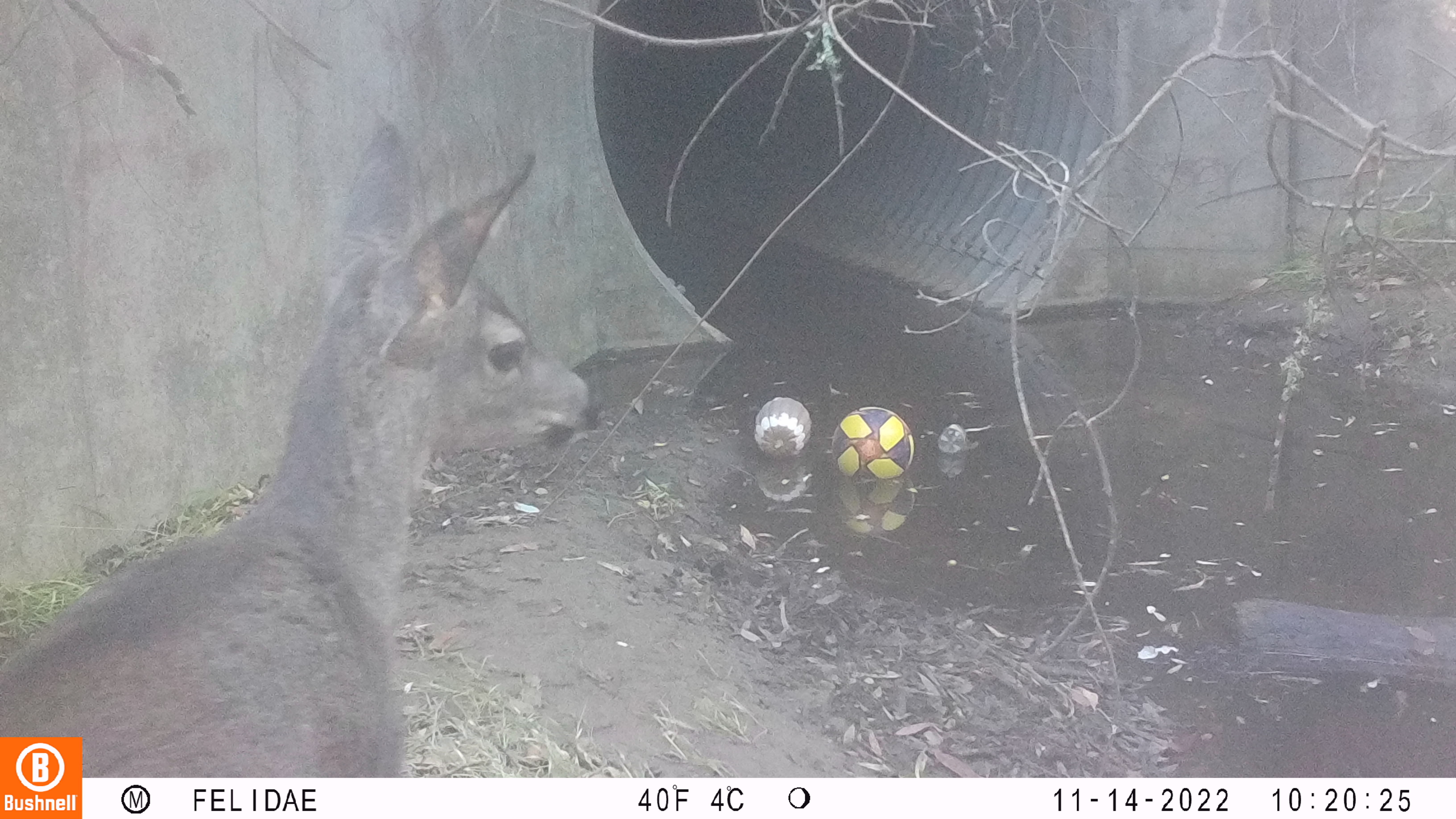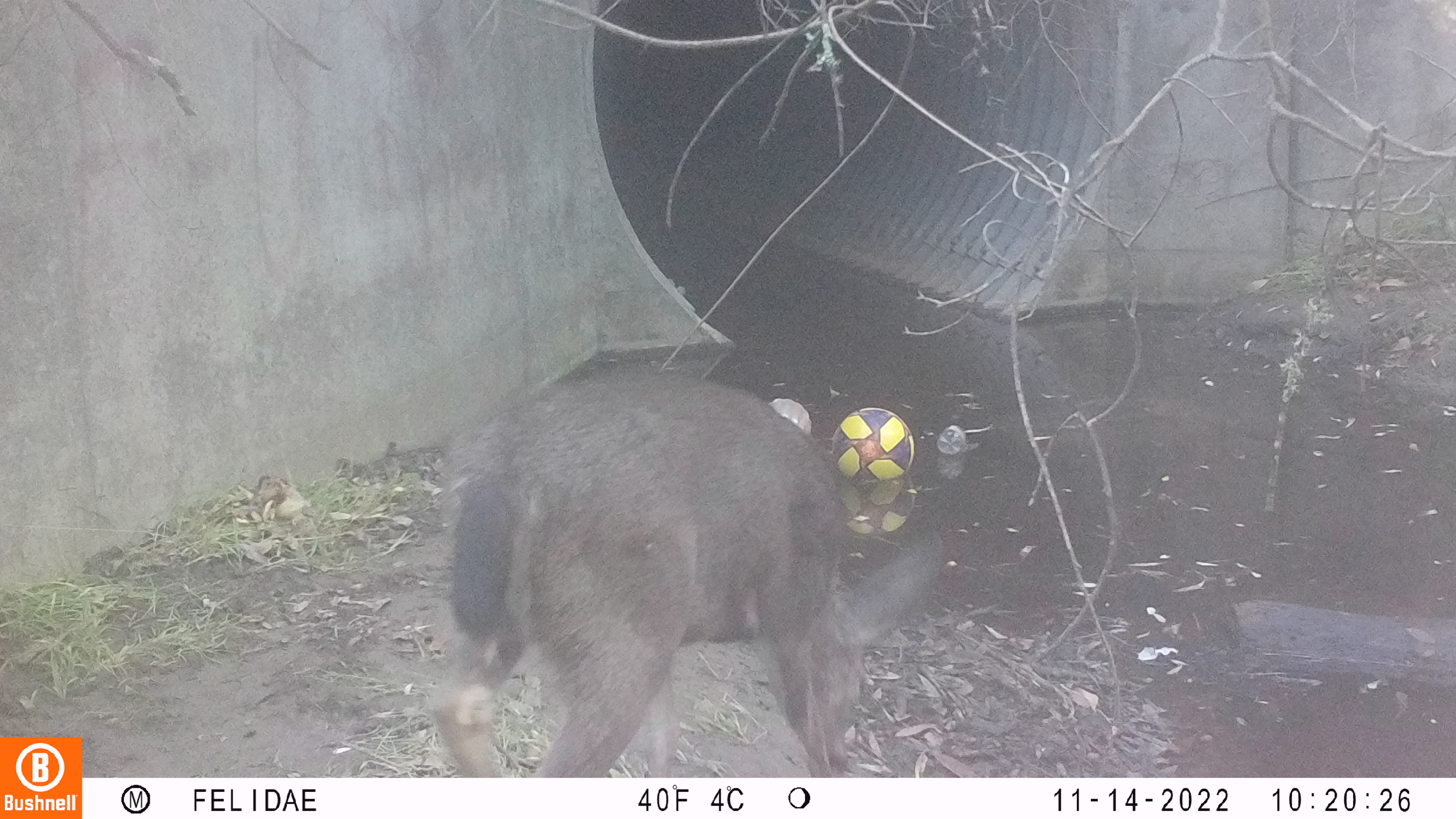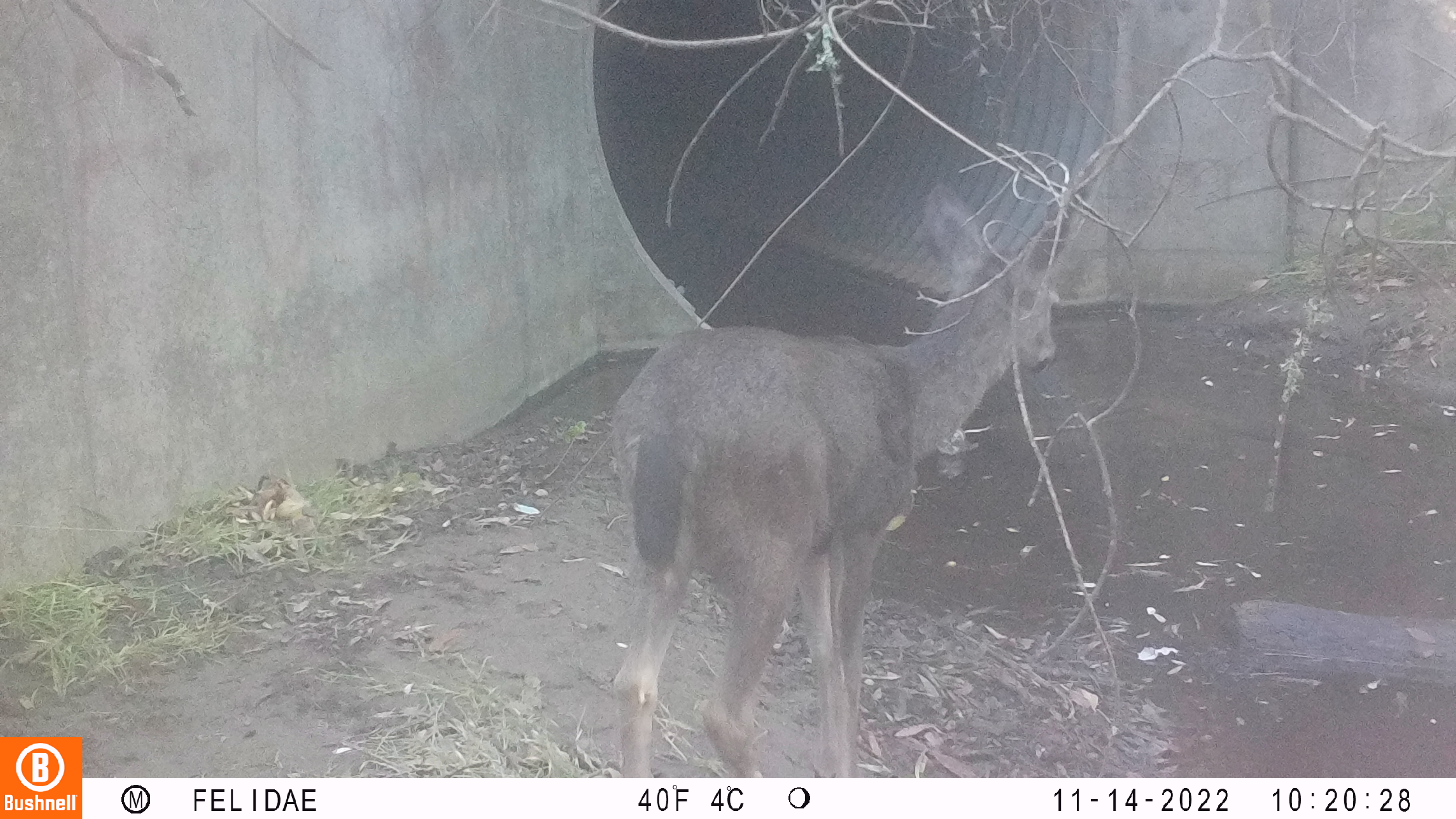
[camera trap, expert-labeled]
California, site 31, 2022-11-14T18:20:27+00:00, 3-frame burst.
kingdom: Animalia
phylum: Chordata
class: Mammalia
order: Artiodactyla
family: Cervidae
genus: Odocoileus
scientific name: Odocoileus hemionus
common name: mule deer